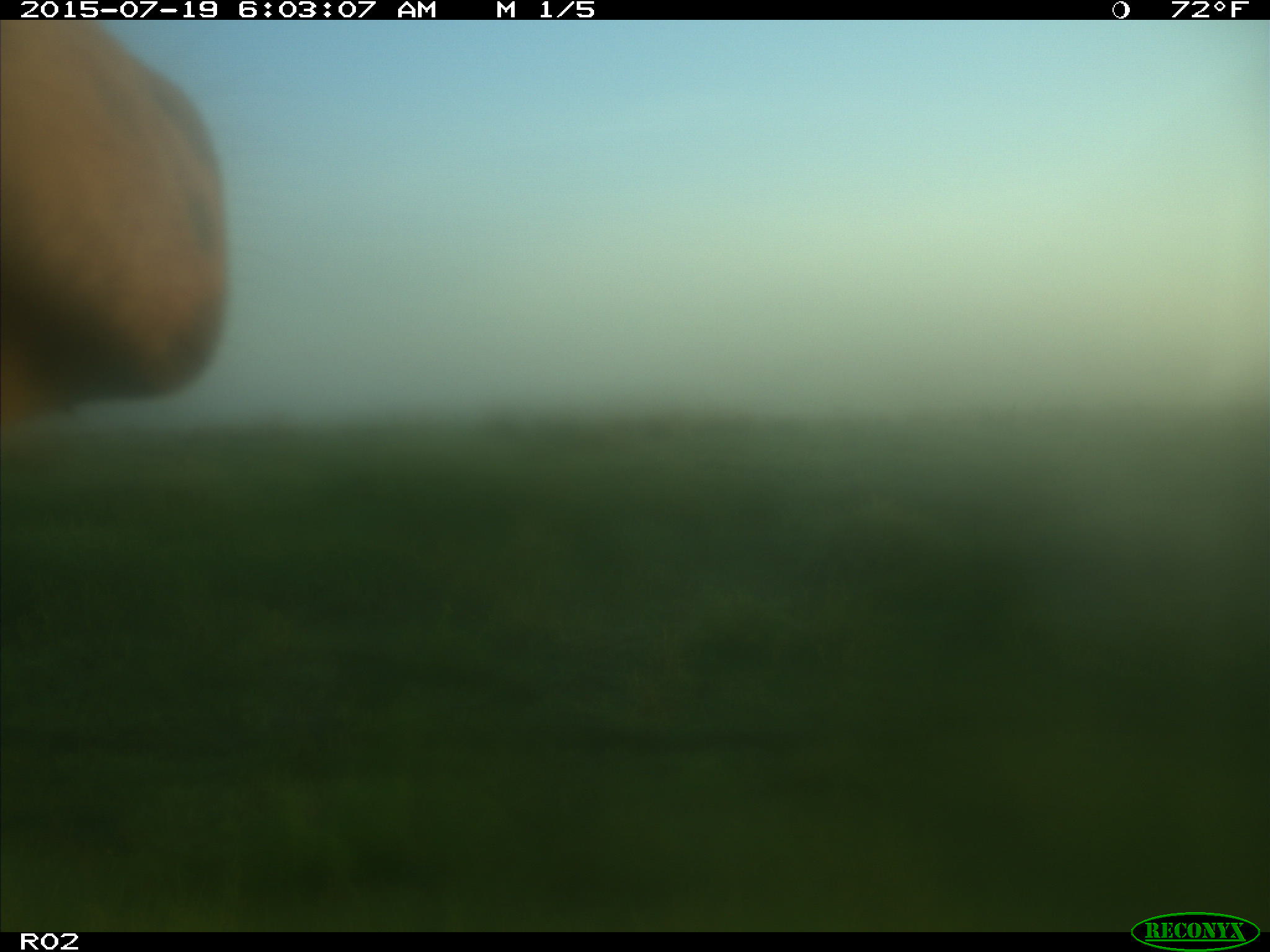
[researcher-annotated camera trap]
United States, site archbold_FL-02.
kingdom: Animalia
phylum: Chordata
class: Mammalia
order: Artiodactyla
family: Bovidae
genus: Bos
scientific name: Bos taurus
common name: domestic cow